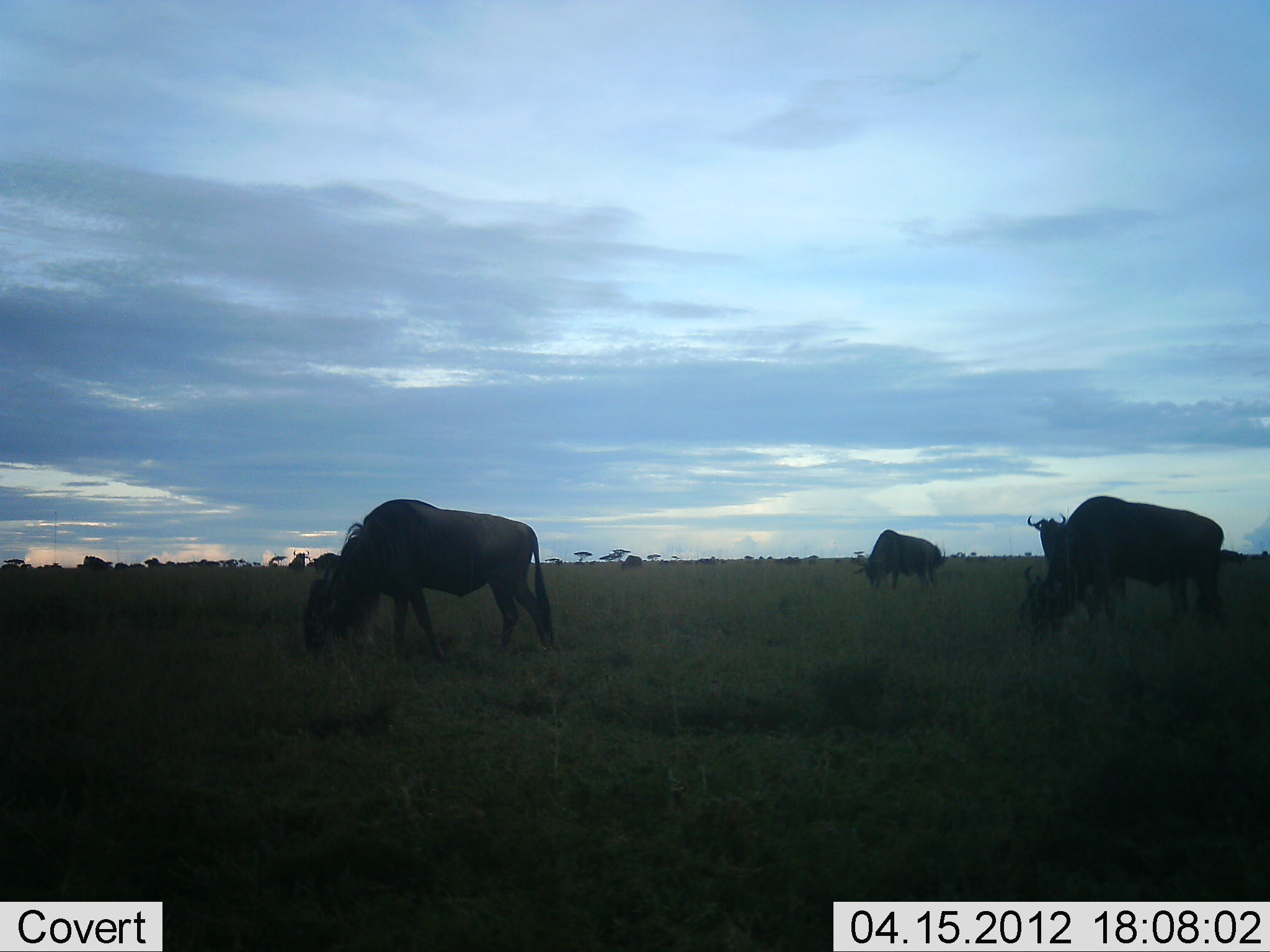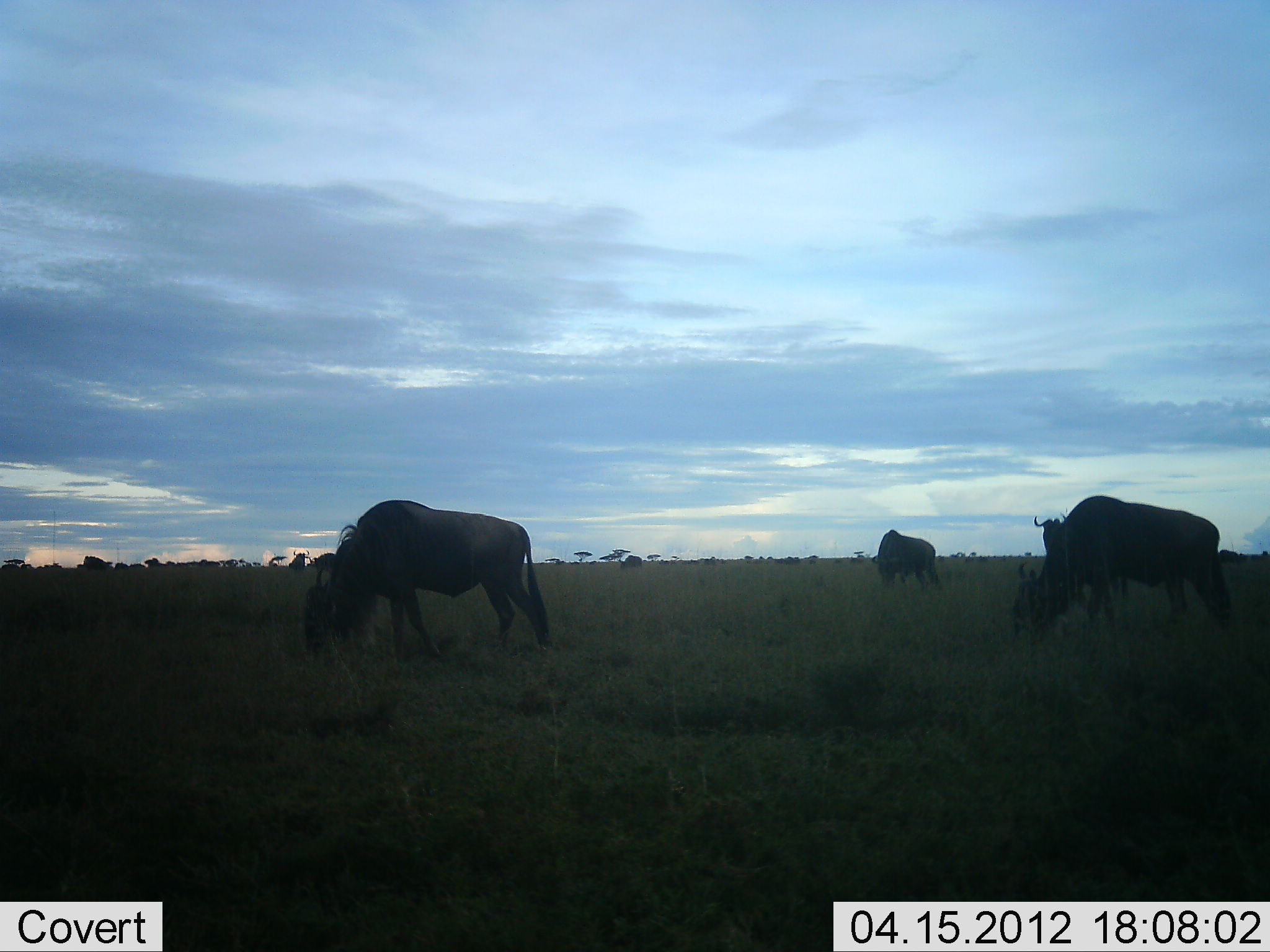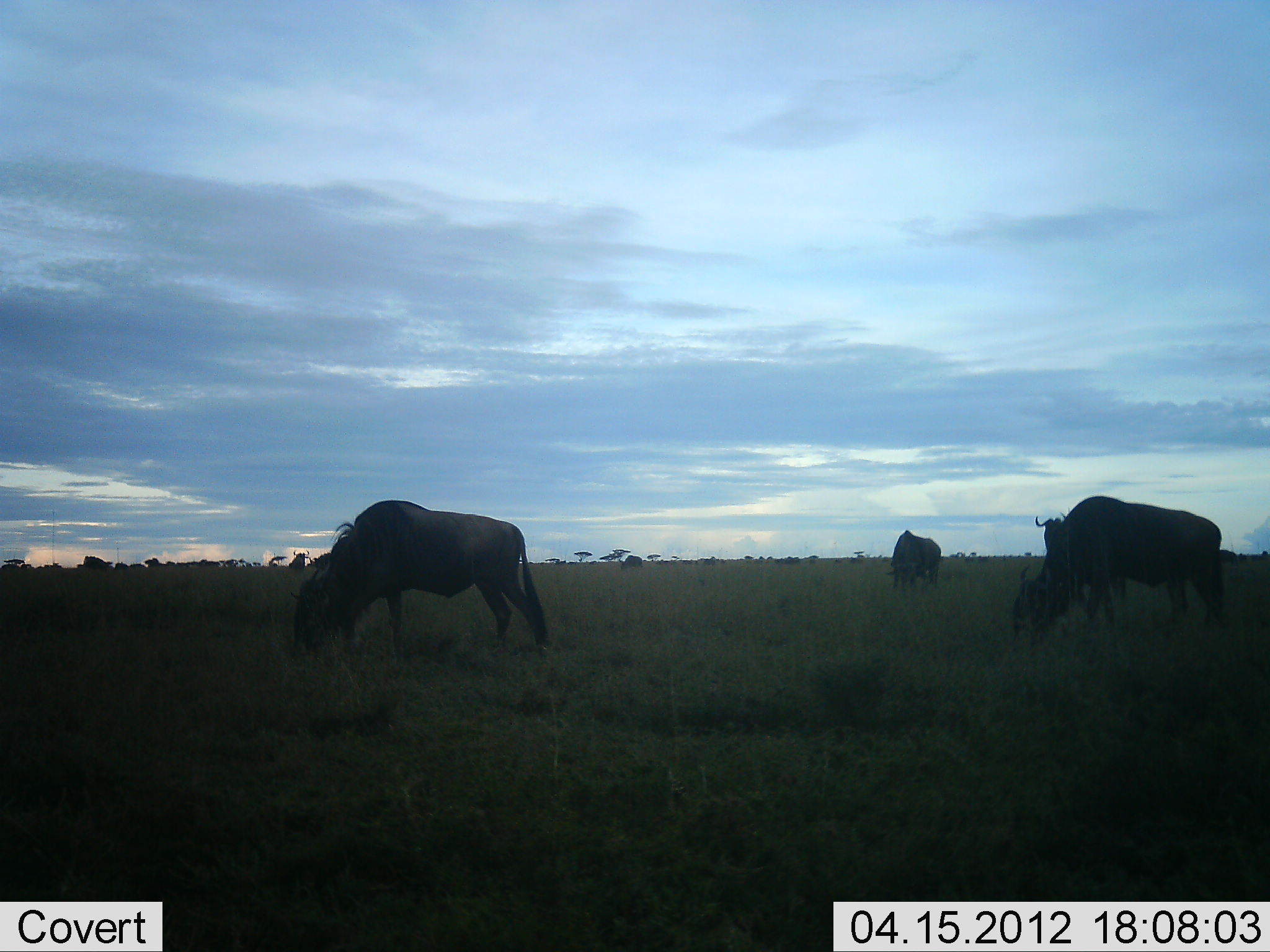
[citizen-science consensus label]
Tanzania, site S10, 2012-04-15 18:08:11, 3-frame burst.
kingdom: Animalia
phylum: Chordata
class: Mammalia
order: Artiodactyla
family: Bovidae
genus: Connochaetes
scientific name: Connochaetes taurinus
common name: blue wildebeest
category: wildebeest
Wildebeest (blue wildebeest) (Connochaetes taurinus), count 4. Behavior (volunteer vote fractions): standing 39%, resting 0%, moving 11%, interacting 0%. Young present (vote fraction): 0%. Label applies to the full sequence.